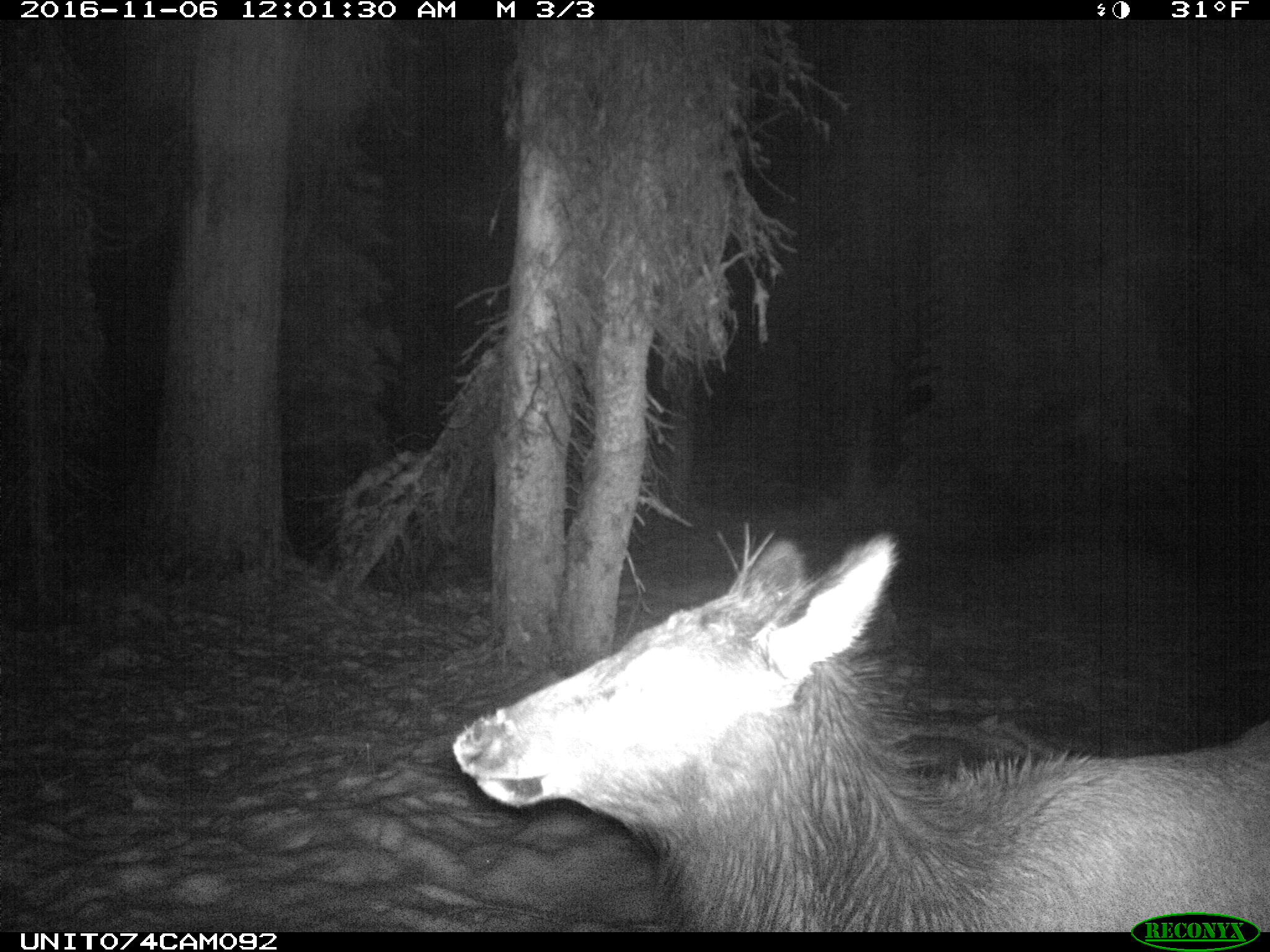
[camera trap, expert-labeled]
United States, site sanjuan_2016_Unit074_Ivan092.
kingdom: Animalia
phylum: Chordata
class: Mammalia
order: Artiodactyla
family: Cervidae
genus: Cervus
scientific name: Cervus elaphus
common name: red deer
Cervus elaphus (red deer).